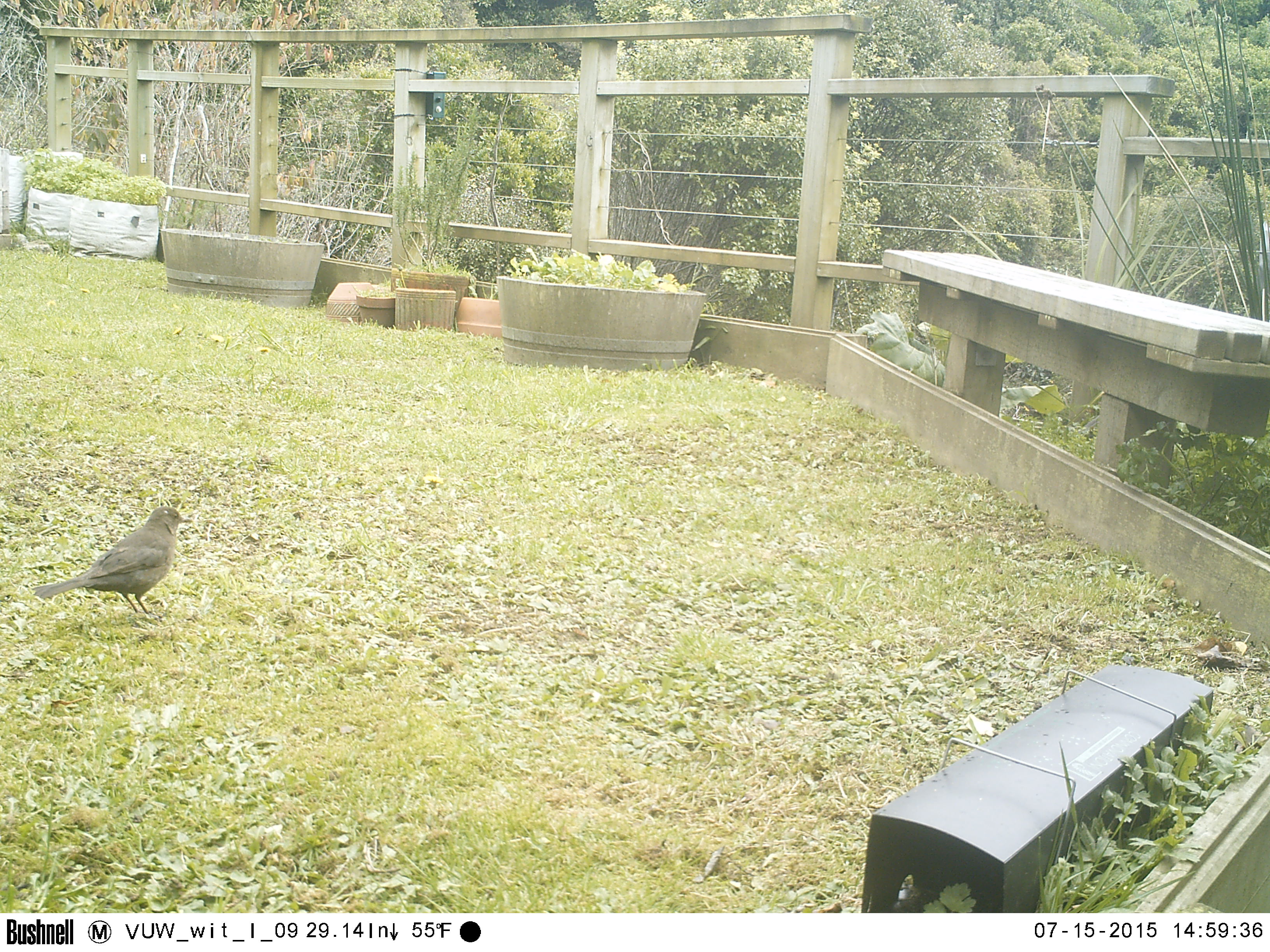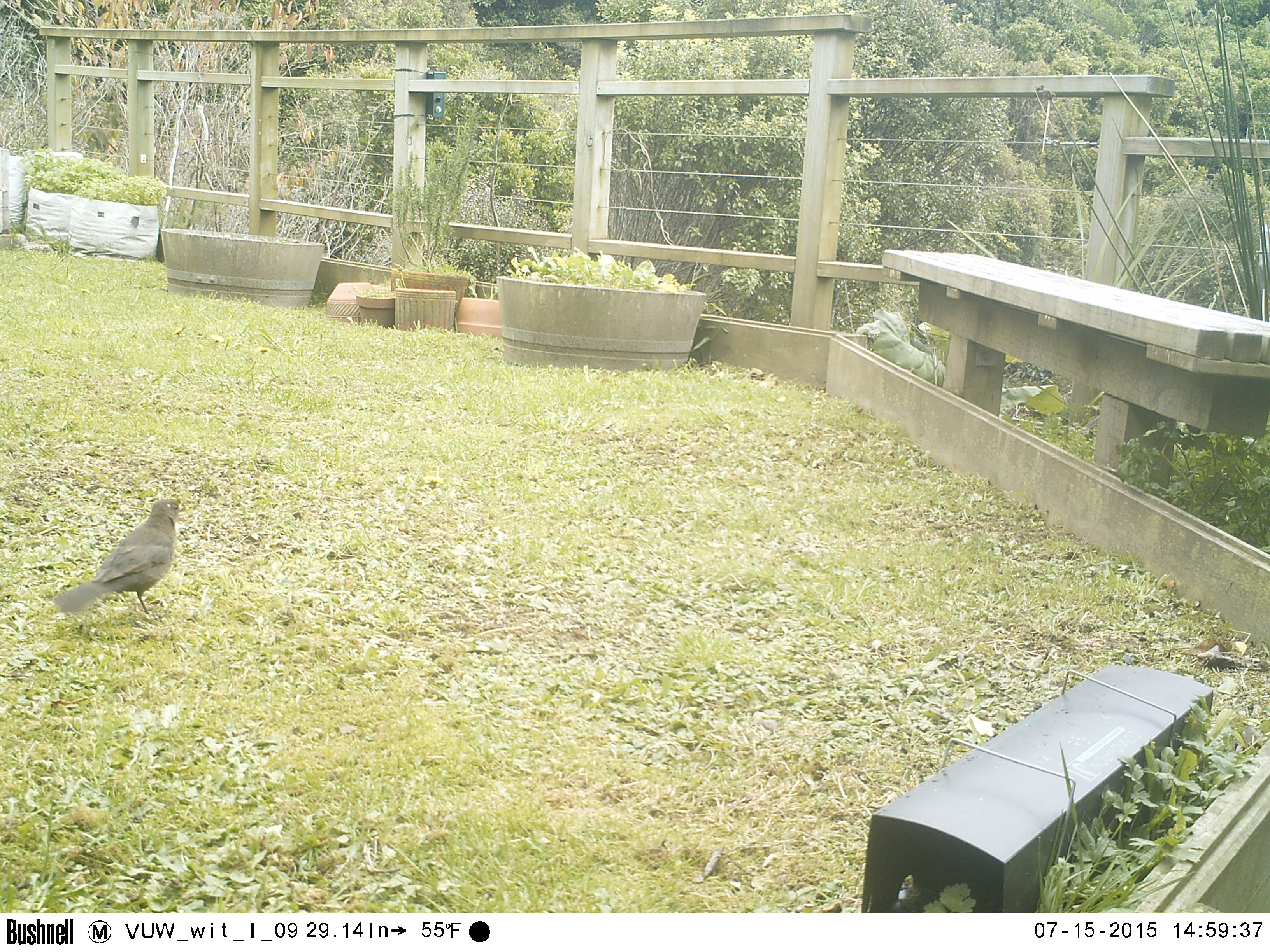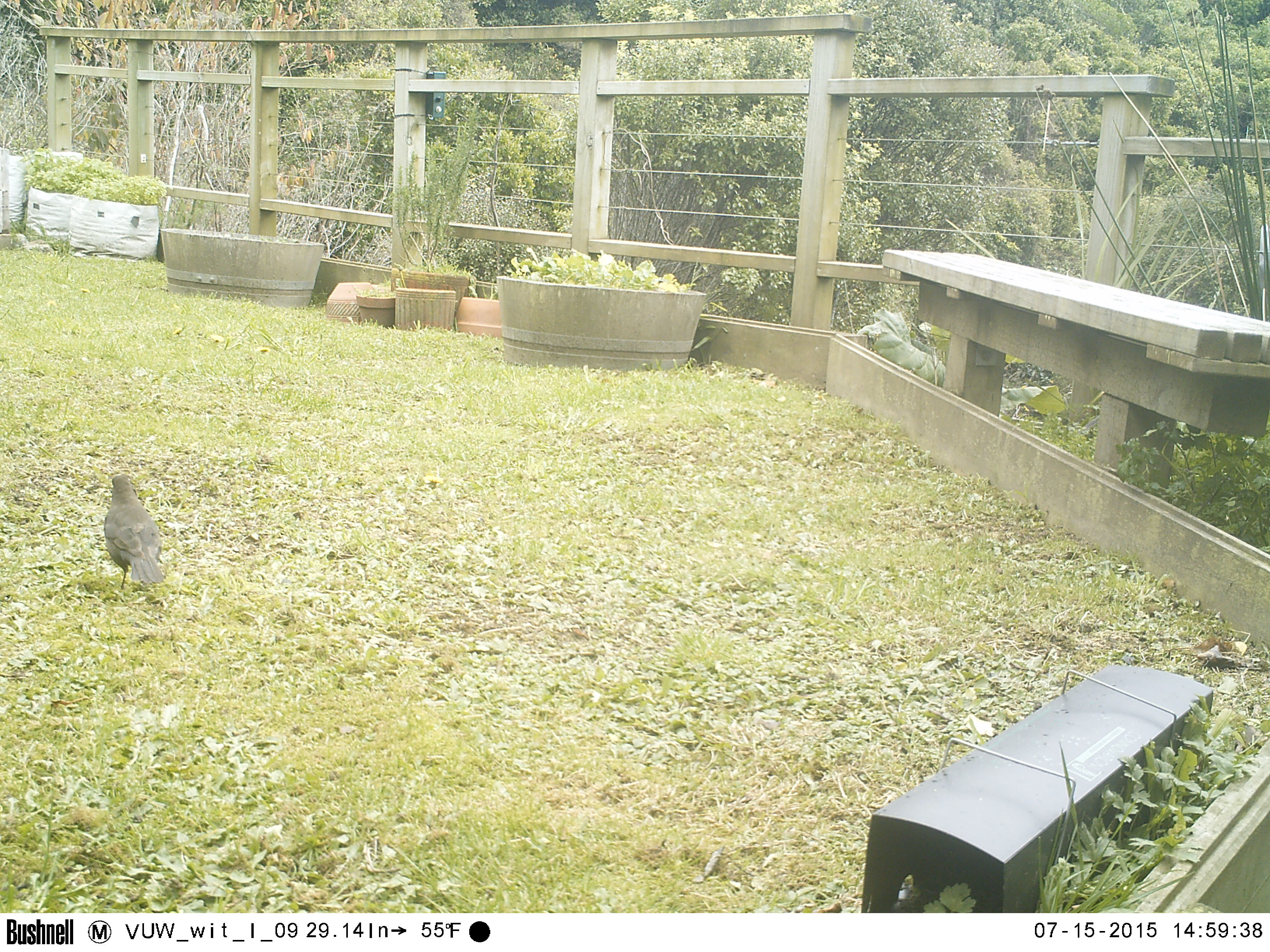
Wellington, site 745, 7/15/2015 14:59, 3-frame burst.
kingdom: Animalia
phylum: Chordata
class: Aves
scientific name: Aves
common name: bird